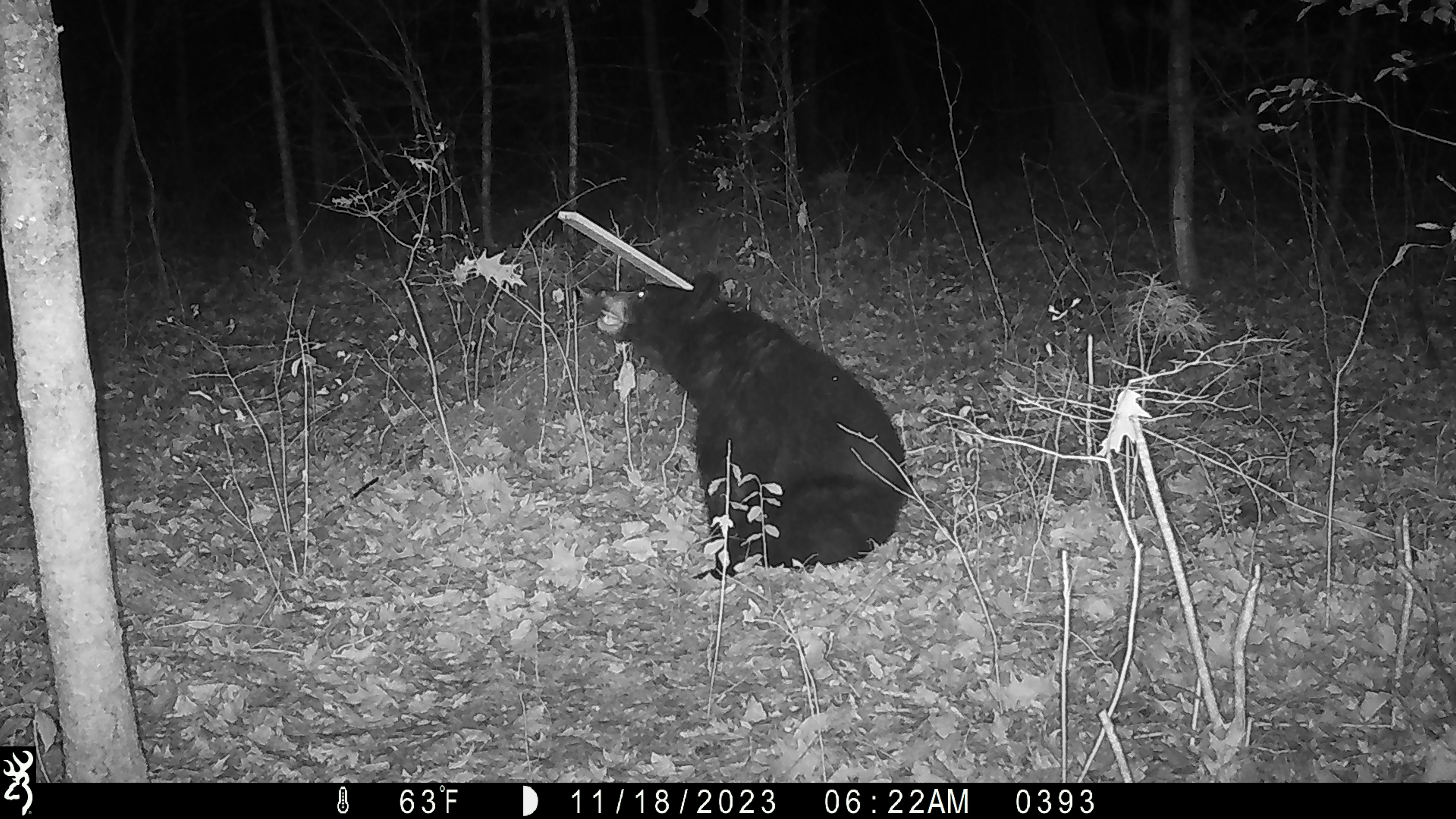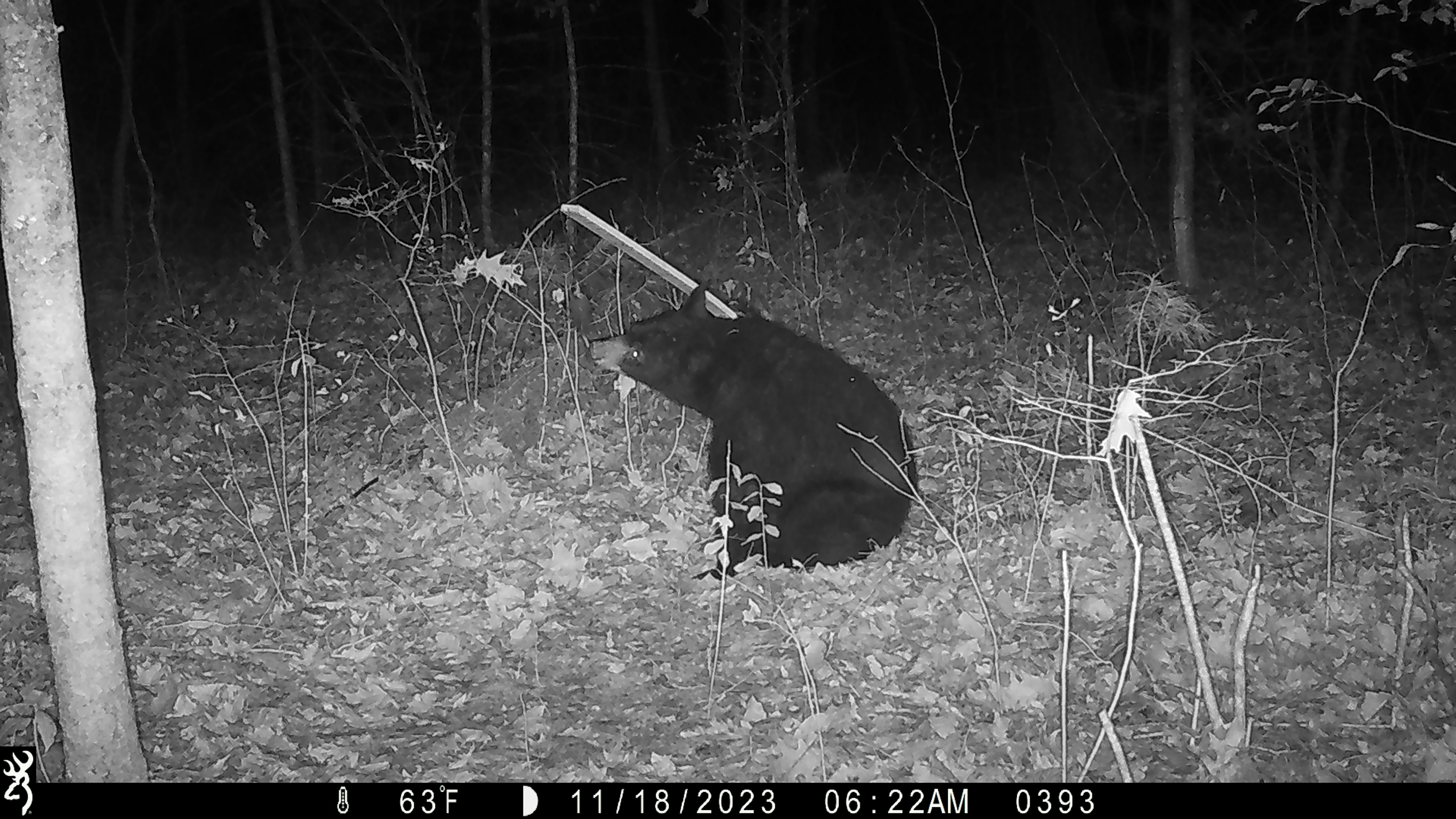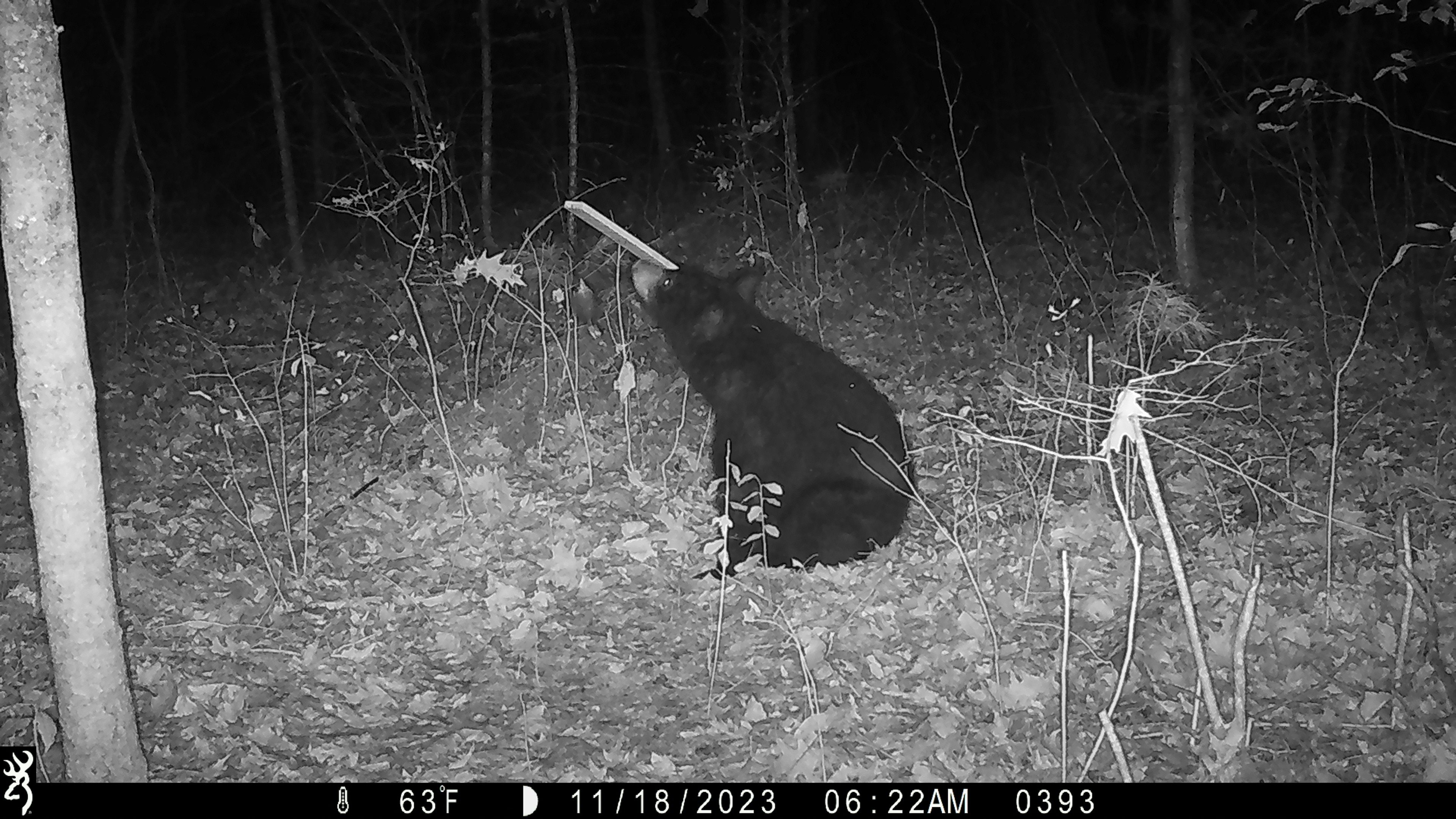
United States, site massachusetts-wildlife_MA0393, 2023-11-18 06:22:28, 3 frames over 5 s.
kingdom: Animalia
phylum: Chordata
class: Mammalia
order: Carnivora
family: Ursidae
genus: Ursus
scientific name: Ursus americanus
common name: black bear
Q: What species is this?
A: Black bear (Ursus americanus).